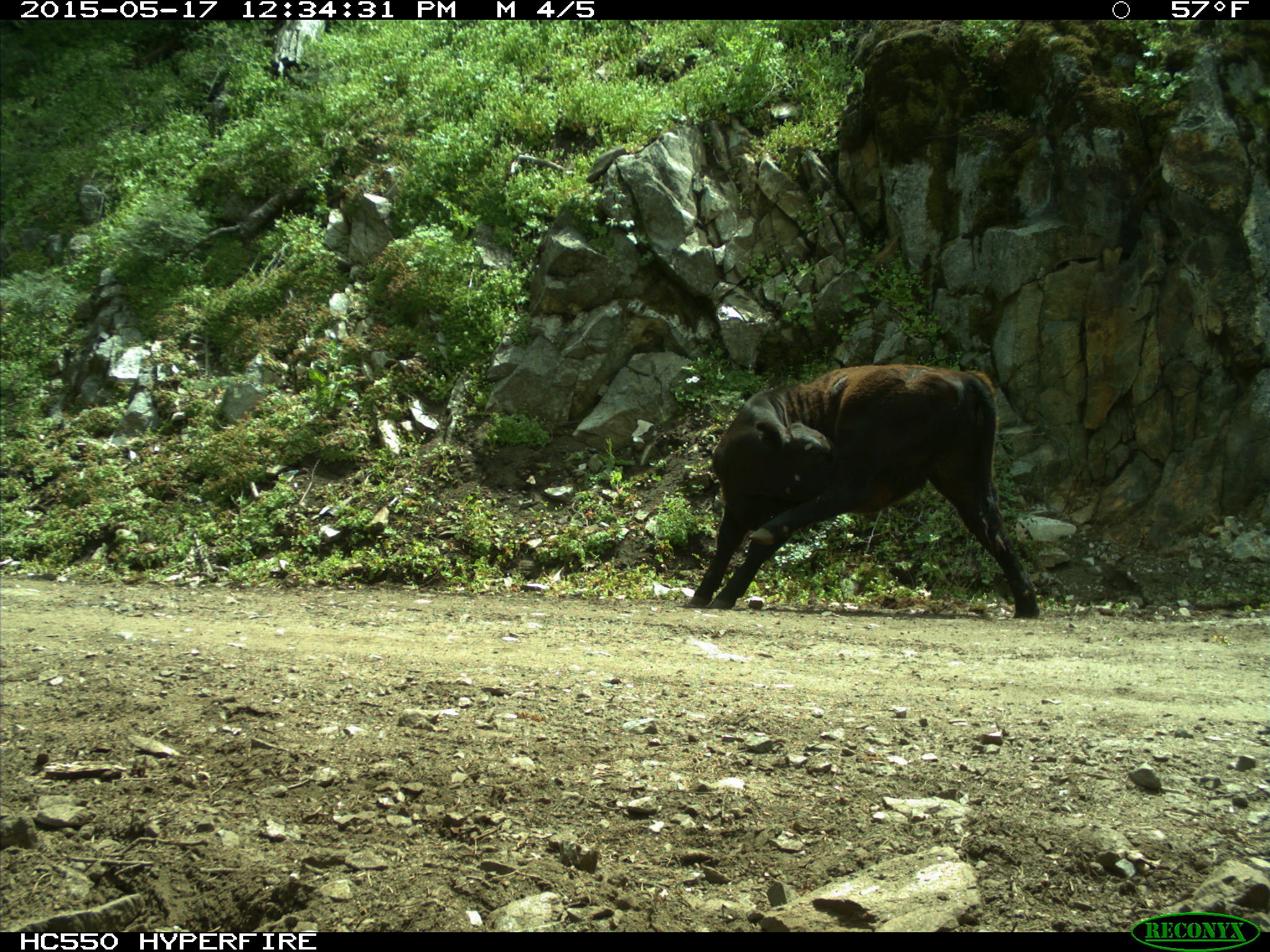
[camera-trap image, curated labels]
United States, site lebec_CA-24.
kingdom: Animalia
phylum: Chordata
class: Mammalia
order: Artiodactyla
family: Bovidae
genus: Bos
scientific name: Bos taurus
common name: domestic cow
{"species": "Bos taurus (domestic cow)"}